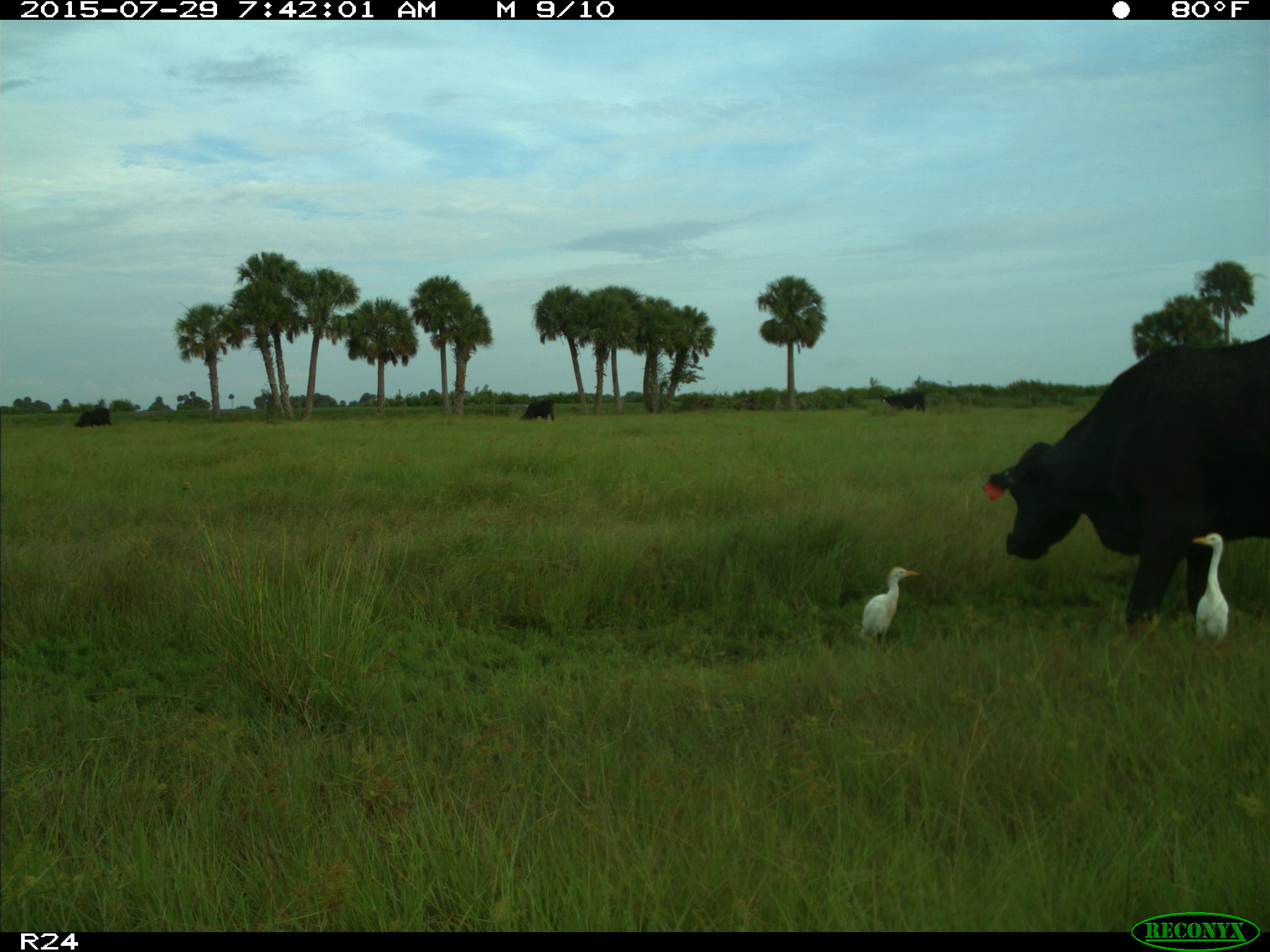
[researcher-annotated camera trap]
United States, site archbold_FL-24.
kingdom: Animalia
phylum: Chordata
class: Mammalia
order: Artiodactyla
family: Bovidae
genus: Bos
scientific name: Bos taurus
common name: domestic cow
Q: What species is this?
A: Bos taurus (domestic cow).